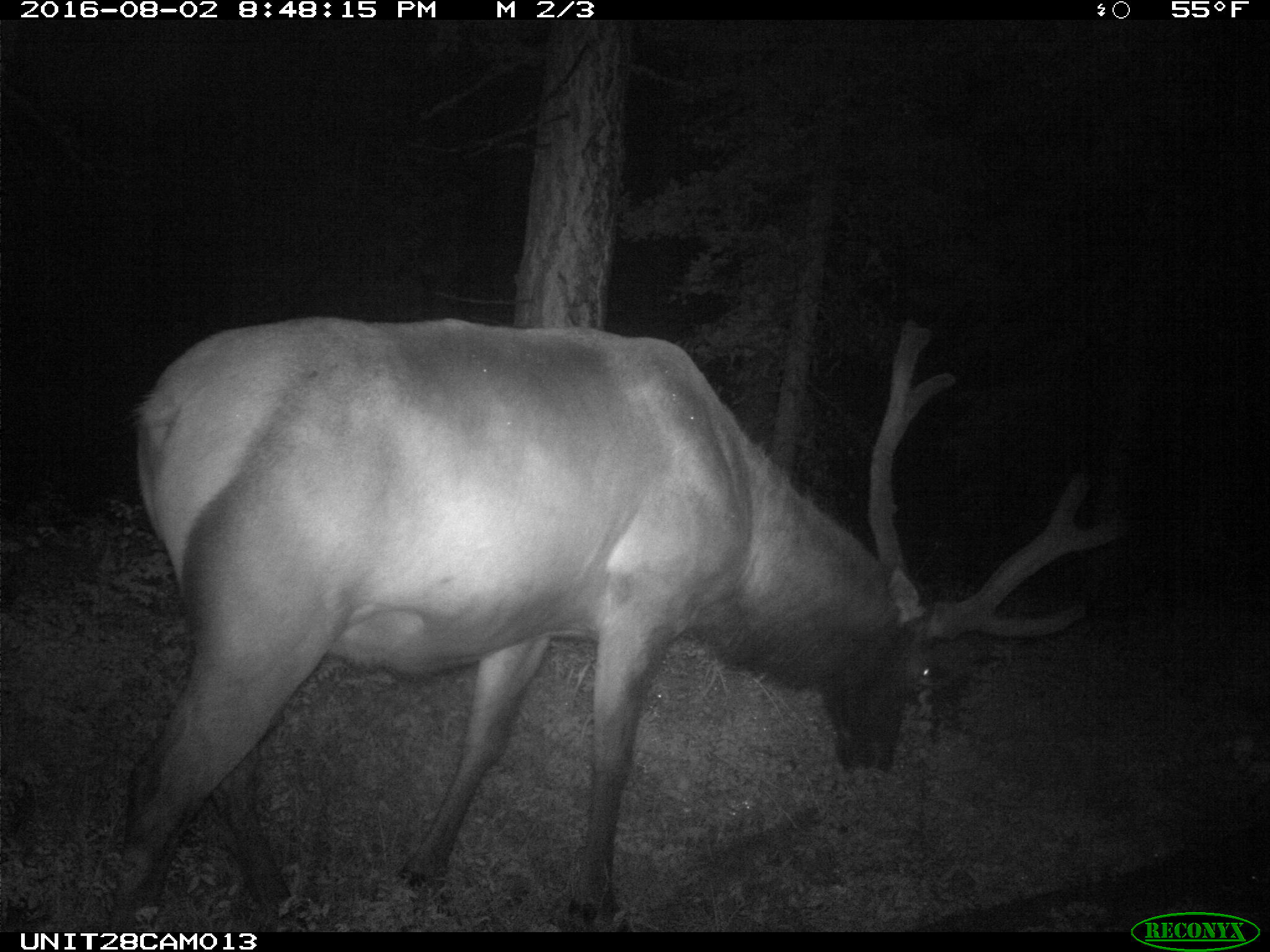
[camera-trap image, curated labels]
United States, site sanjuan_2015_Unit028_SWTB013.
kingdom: Animalia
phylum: Chordata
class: Mammalia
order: Artiodactyla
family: Cervidae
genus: Cervus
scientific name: Cervus elaphus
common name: red deer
Cervus elaphus (red deer).